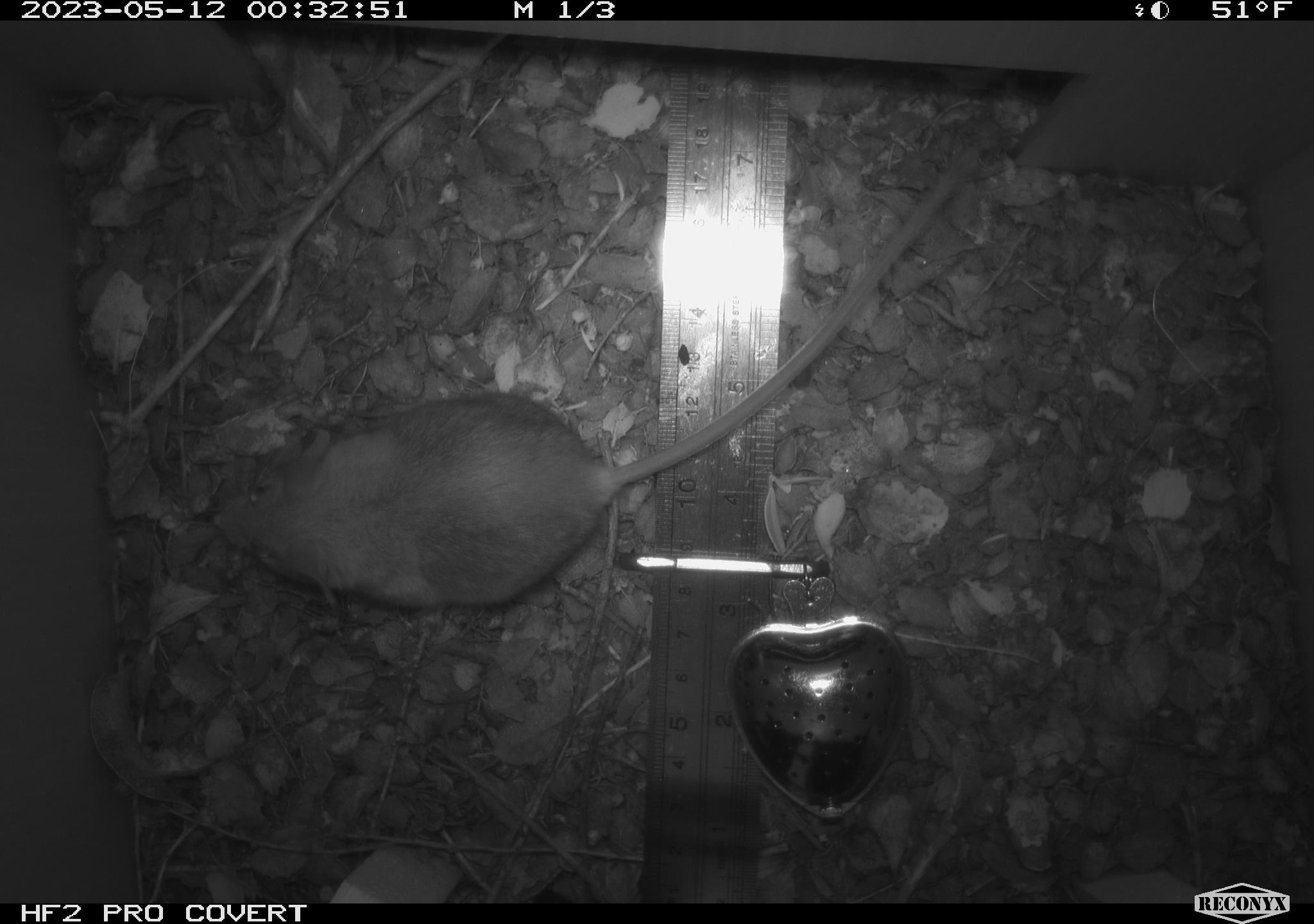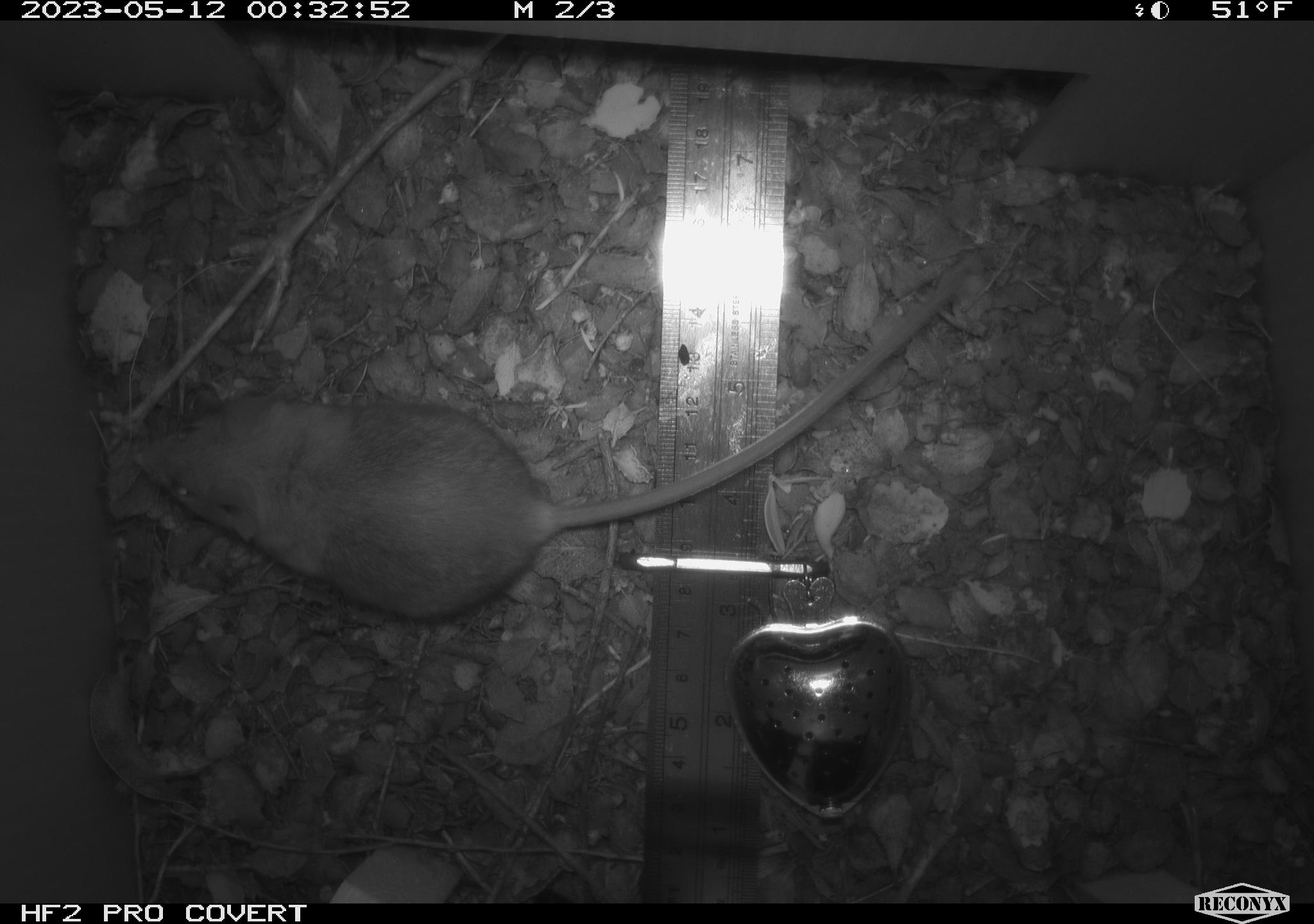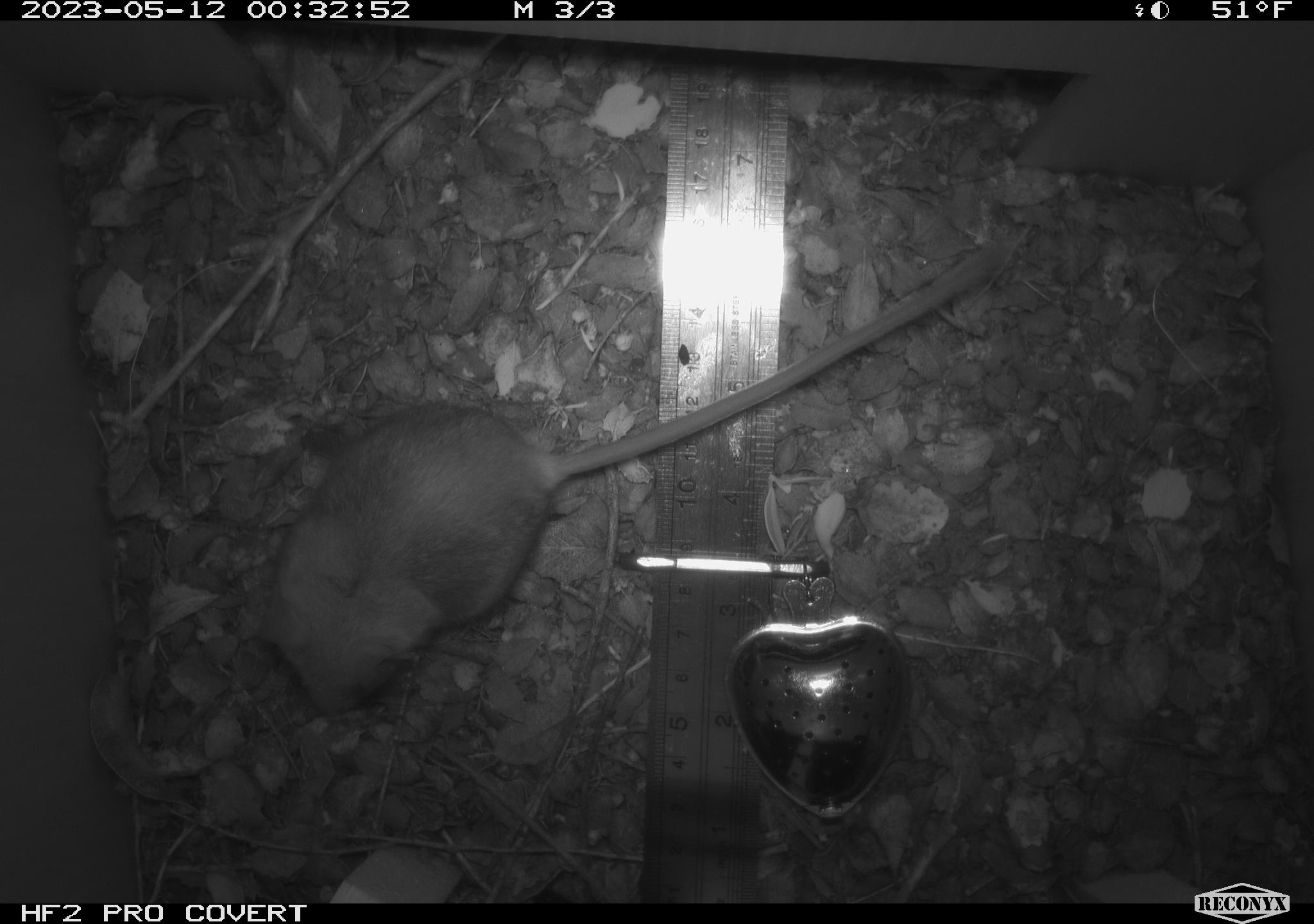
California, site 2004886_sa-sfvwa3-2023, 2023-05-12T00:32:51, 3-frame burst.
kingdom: Animalia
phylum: Chordata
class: Mammalia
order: Rodentia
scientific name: Rodentia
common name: mouse species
Mouse species (Rodentia).